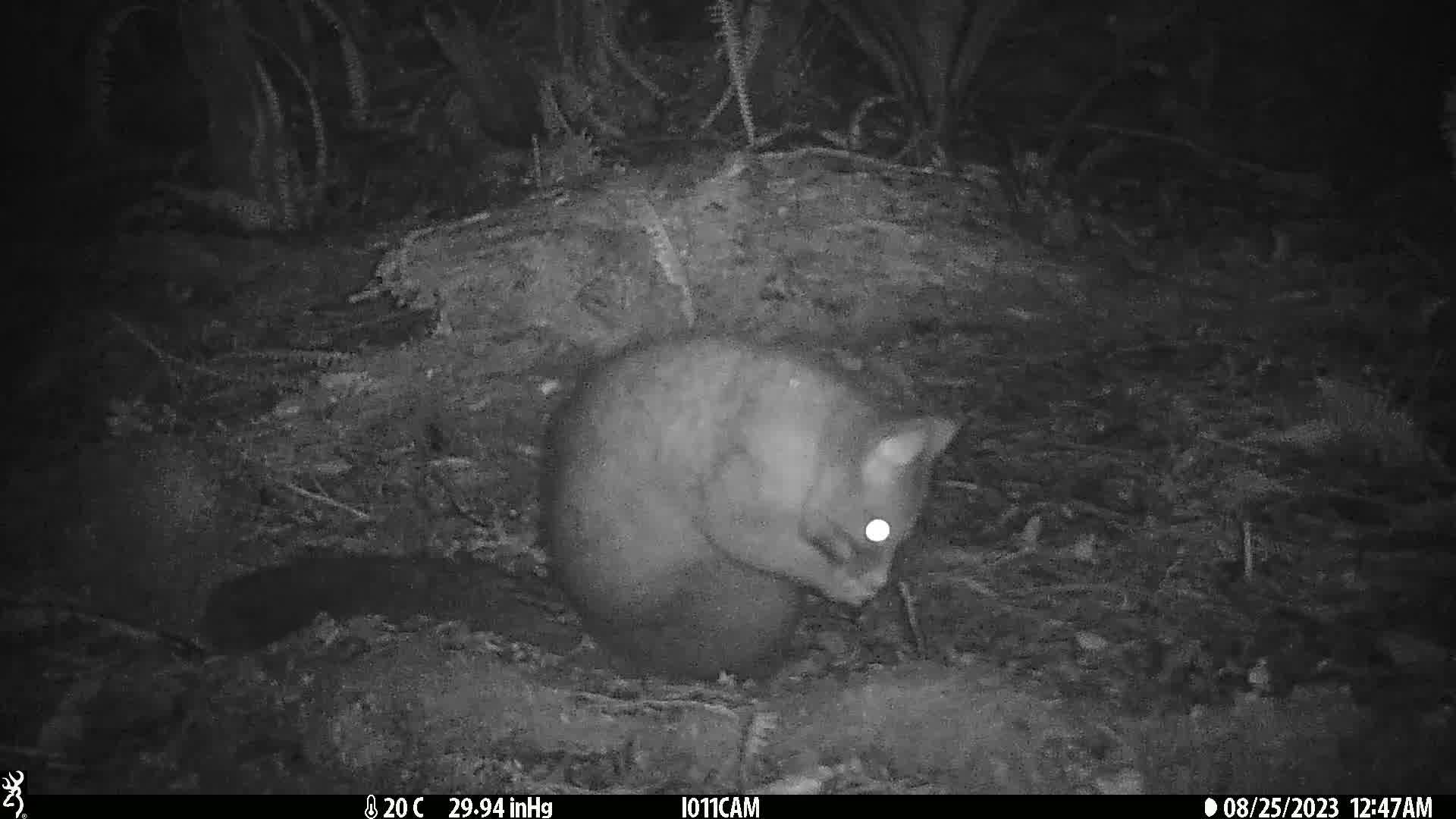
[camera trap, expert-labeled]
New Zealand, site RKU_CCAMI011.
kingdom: Animalia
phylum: Chordata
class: Mammalia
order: Diprotodontia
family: Phalangeridae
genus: Trichosurus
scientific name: Trichosurus vulpecula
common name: common brushtail possum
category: possum